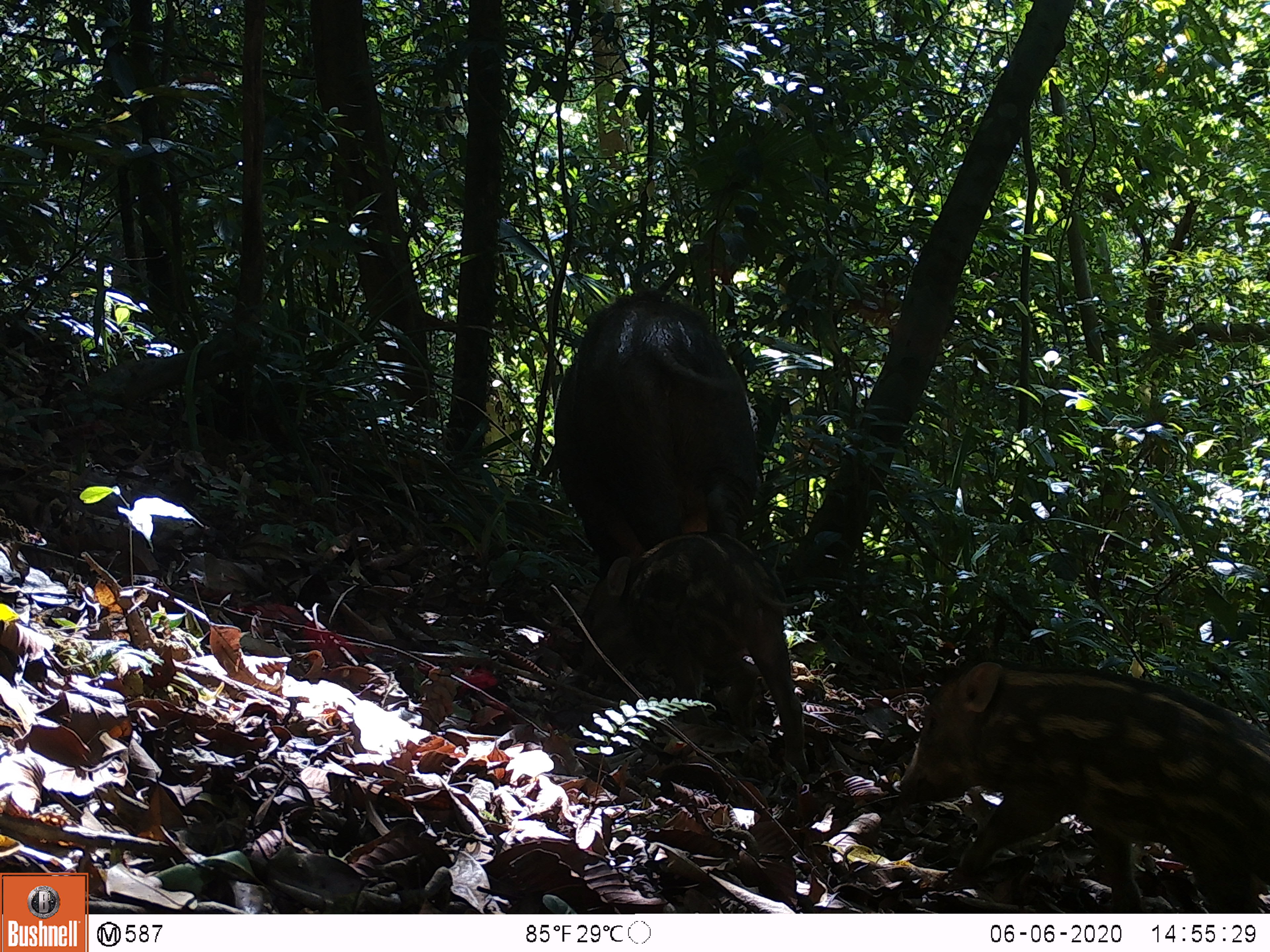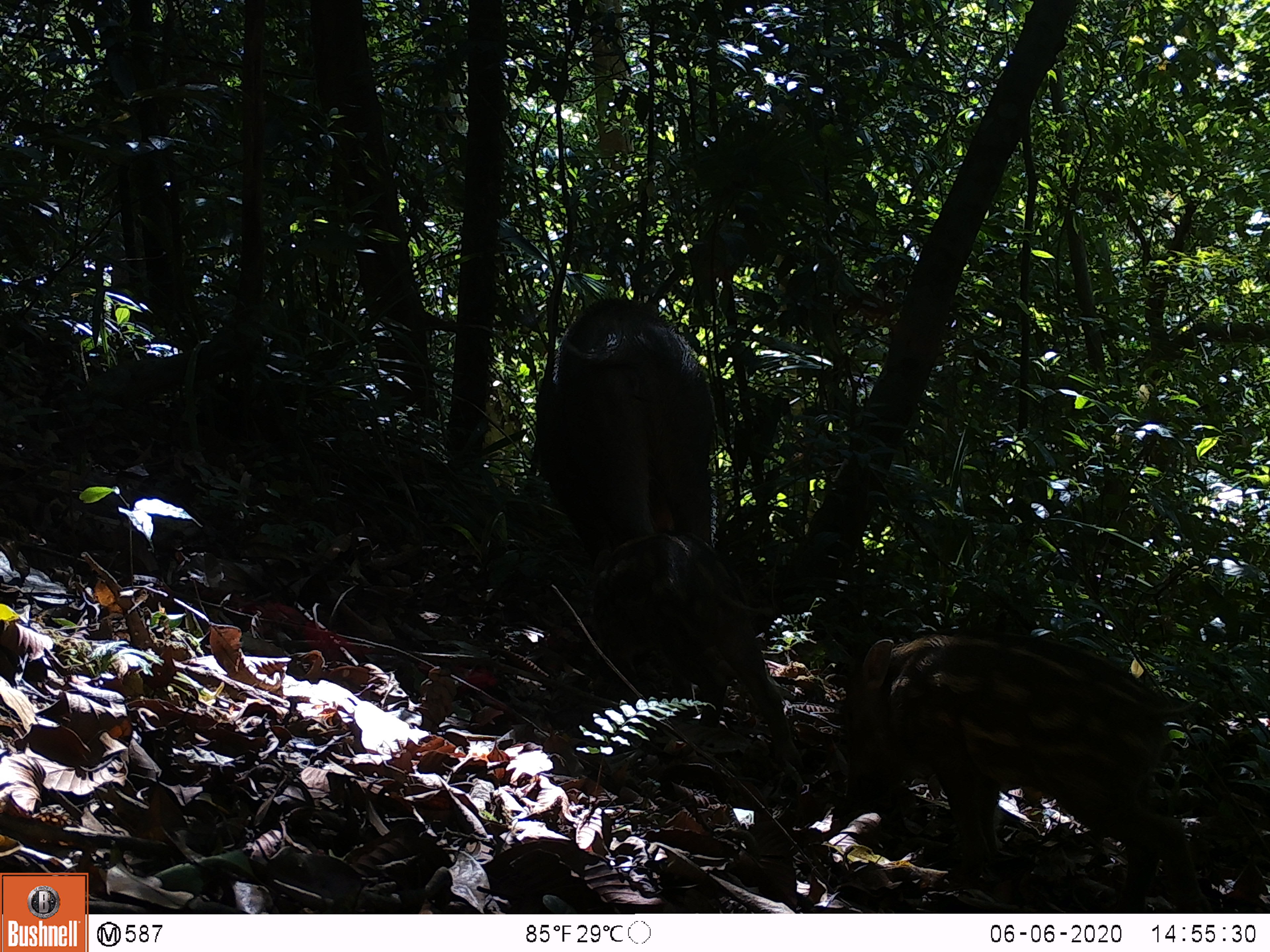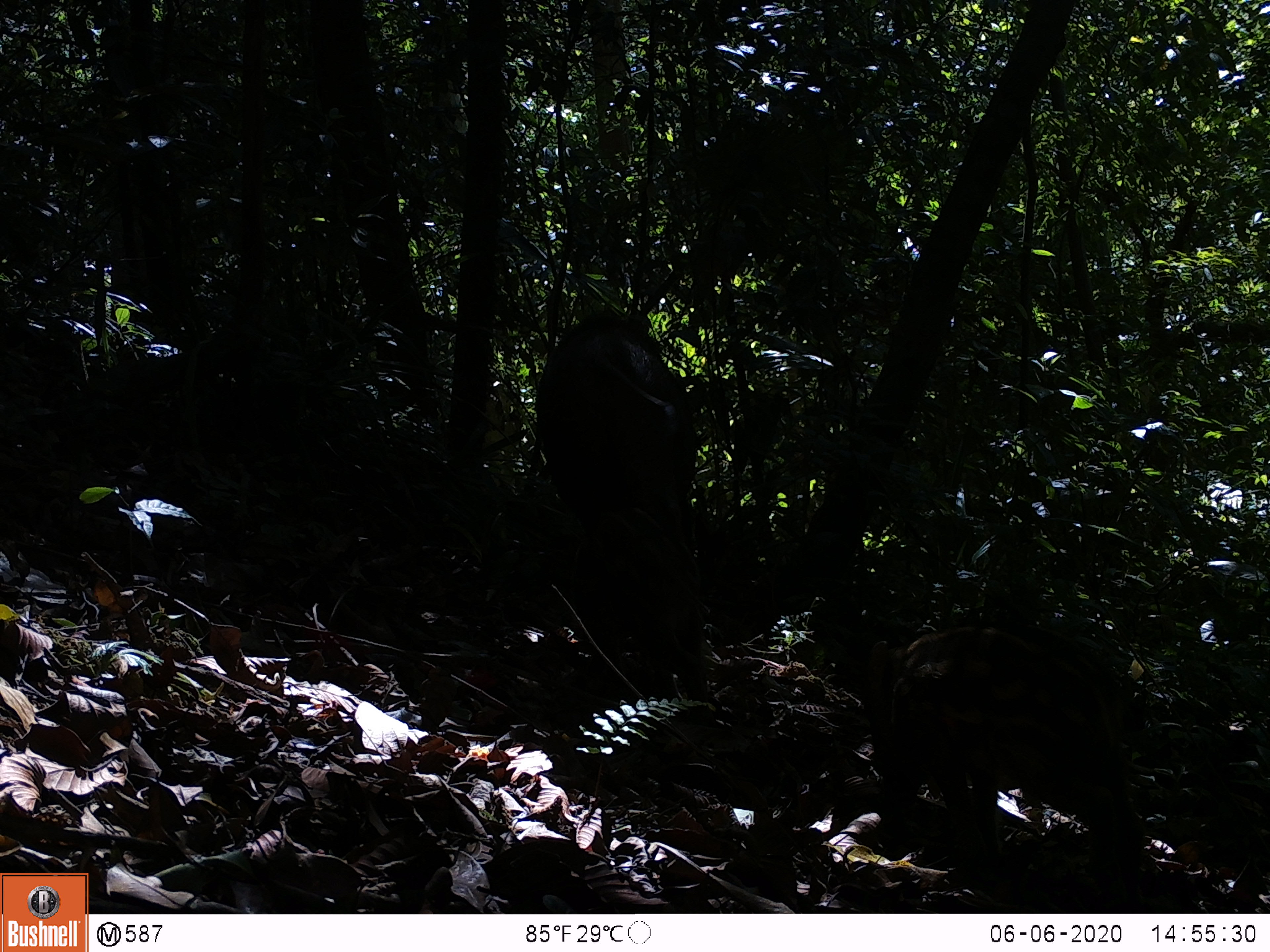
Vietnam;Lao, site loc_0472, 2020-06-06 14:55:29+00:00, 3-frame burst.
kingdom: Animalia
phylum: Chordata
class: Mammalia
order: Artiodactyla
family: Suidae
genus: Sus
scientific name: Sus scrofa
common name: eurasian wild pig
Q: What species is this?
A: Eurasian wild pig (Sus scrofa).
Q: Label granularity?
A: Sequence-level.